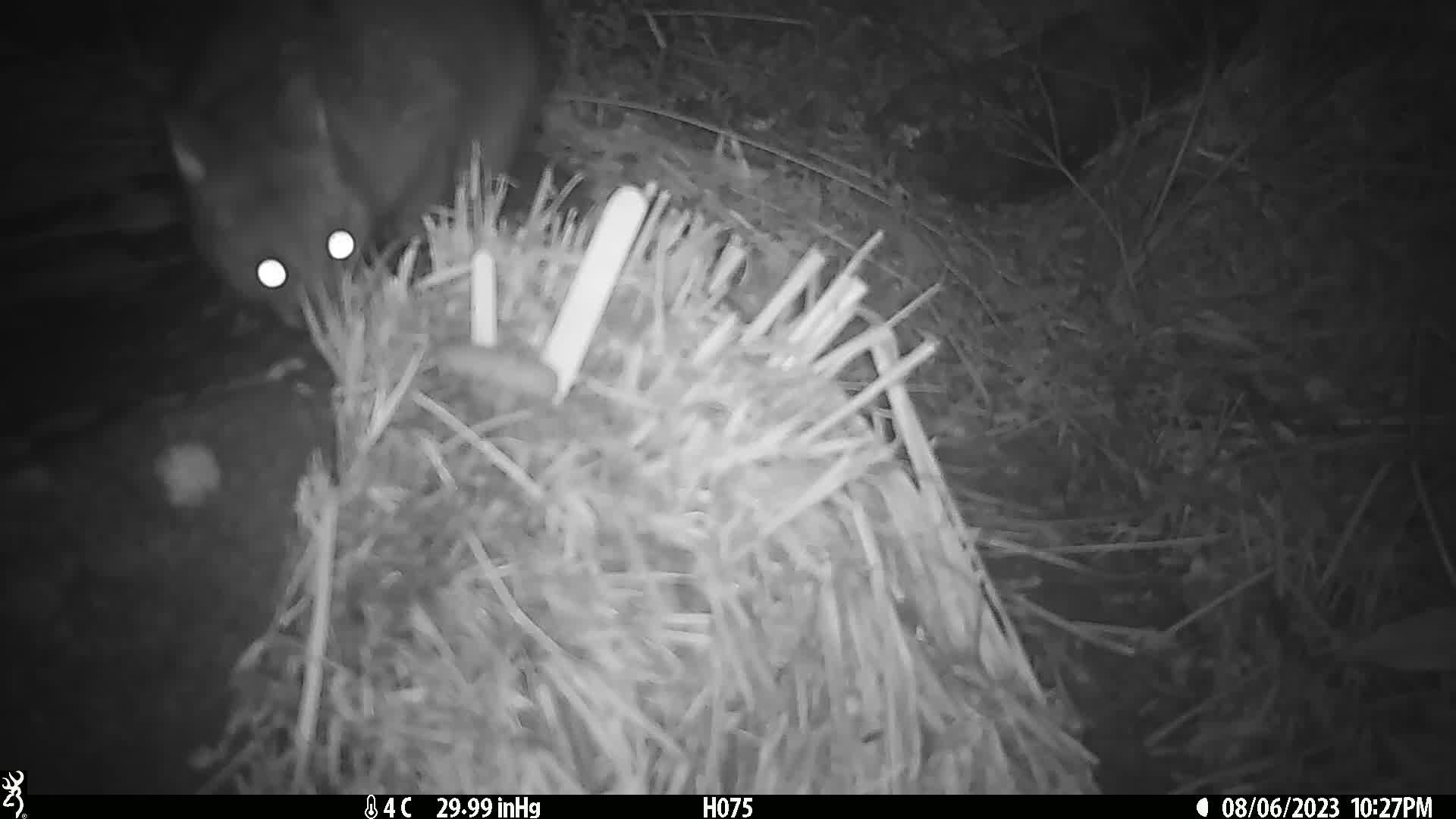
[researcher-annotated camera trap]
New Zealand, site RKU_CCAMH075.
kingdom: Animalia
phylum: Chordata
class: Mammalia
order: Diprotodontia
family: Phalangeridae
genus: Trichosurus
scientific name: Trichosurus vulpecula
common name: common brushtail possum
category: possum